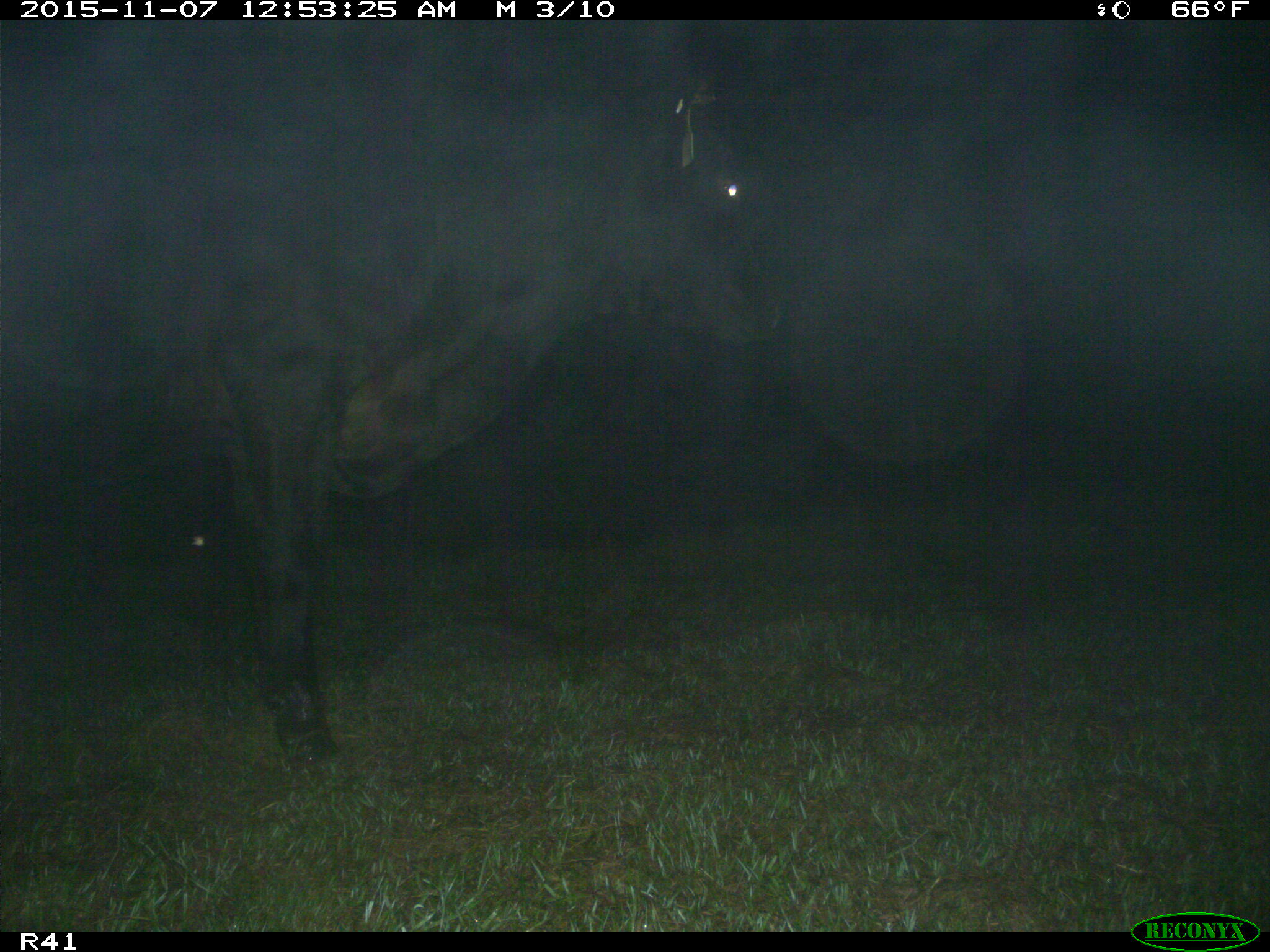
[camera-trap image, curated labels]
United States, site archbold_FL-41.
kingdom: Animalia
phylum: Chordata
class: Mammalia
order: Artiodactyla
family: Bovidae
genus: Bos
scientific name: Bos taurus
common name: domestic cow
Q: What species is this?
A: Bos taurus (domestic cow).